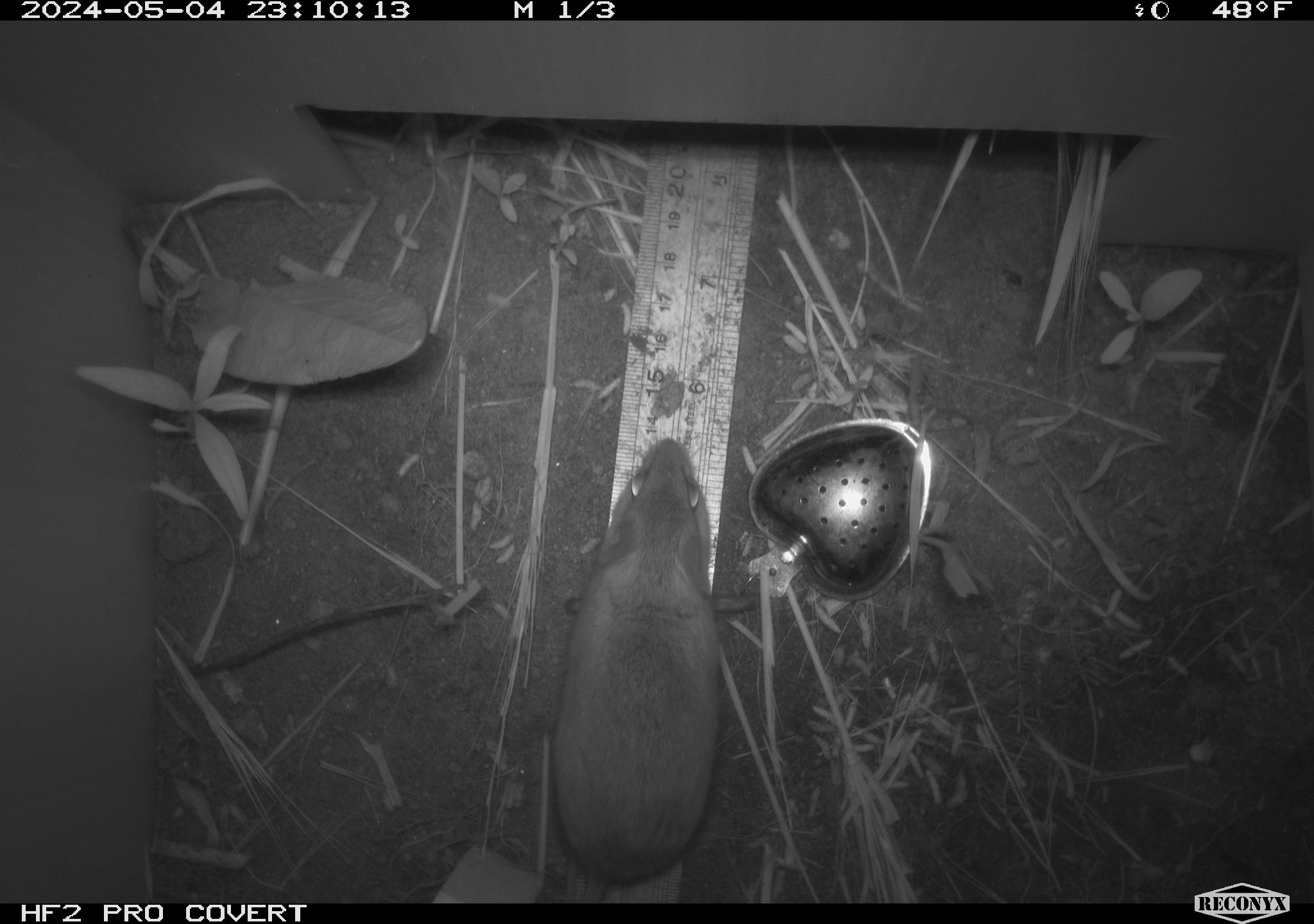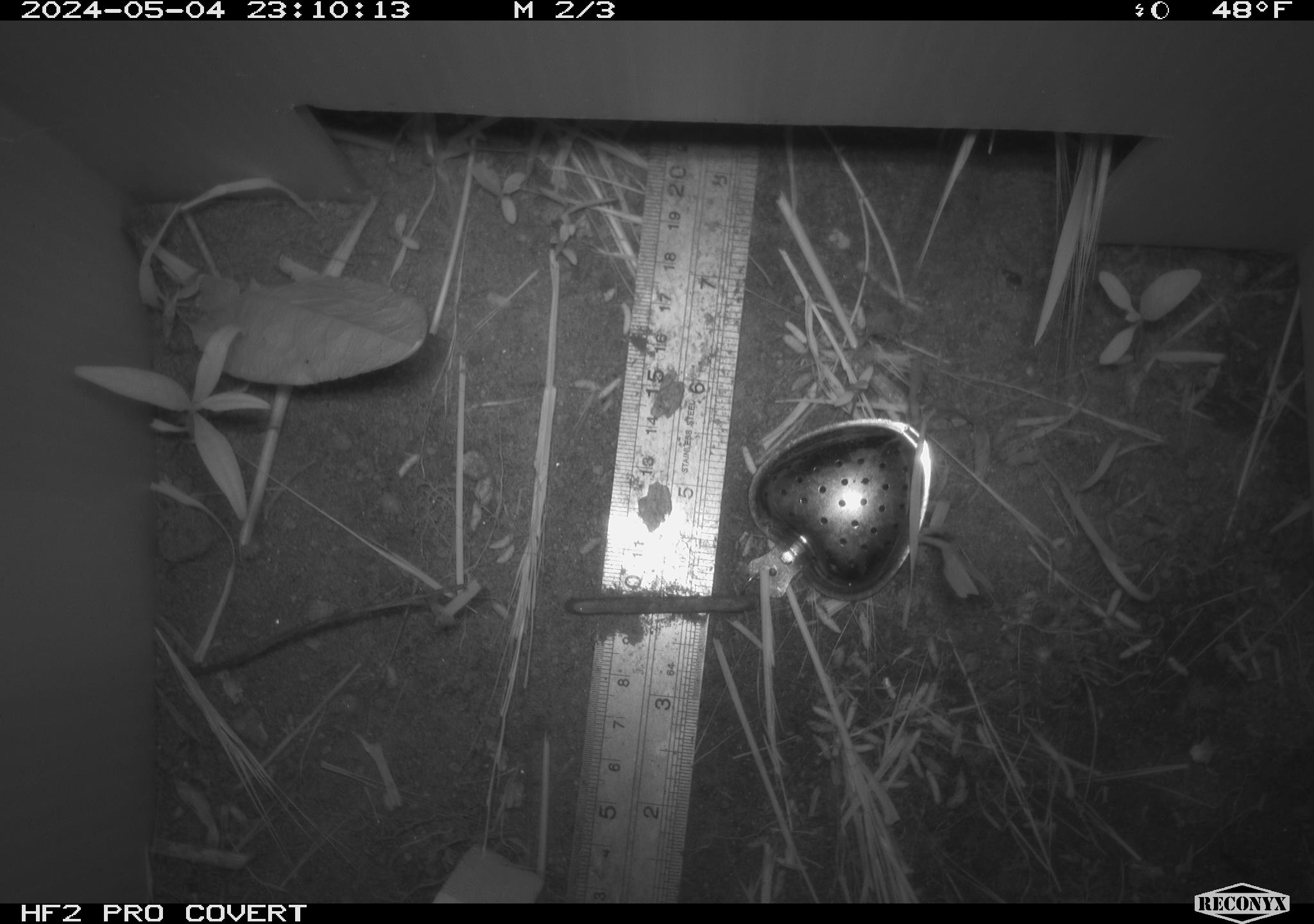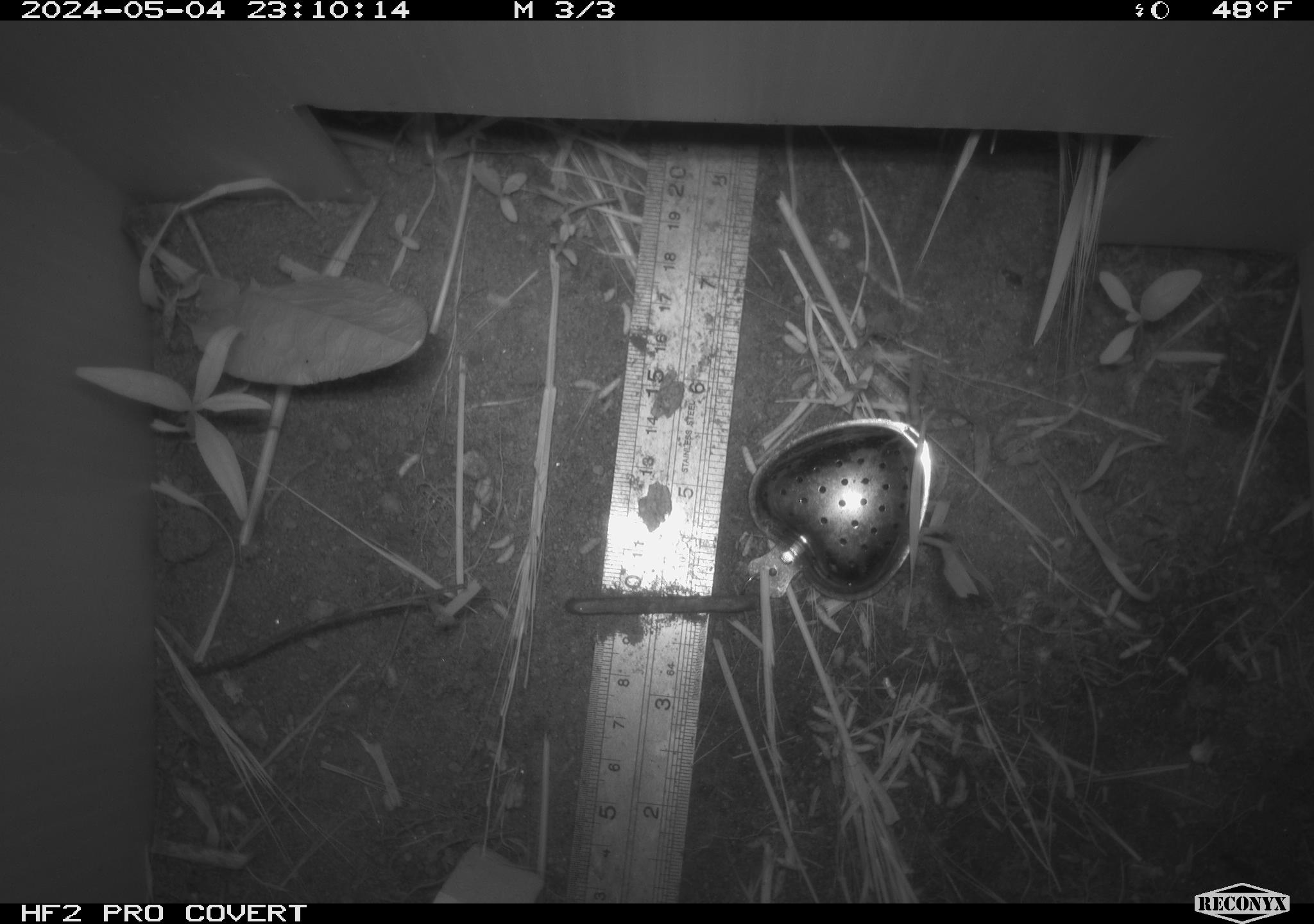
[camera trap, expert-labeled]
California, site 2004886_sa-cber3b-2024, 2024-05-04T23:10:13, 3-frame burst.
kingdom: Animalia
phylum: Chordata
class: Mammalia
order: Rodentia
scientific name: Rodentia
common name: mouse species